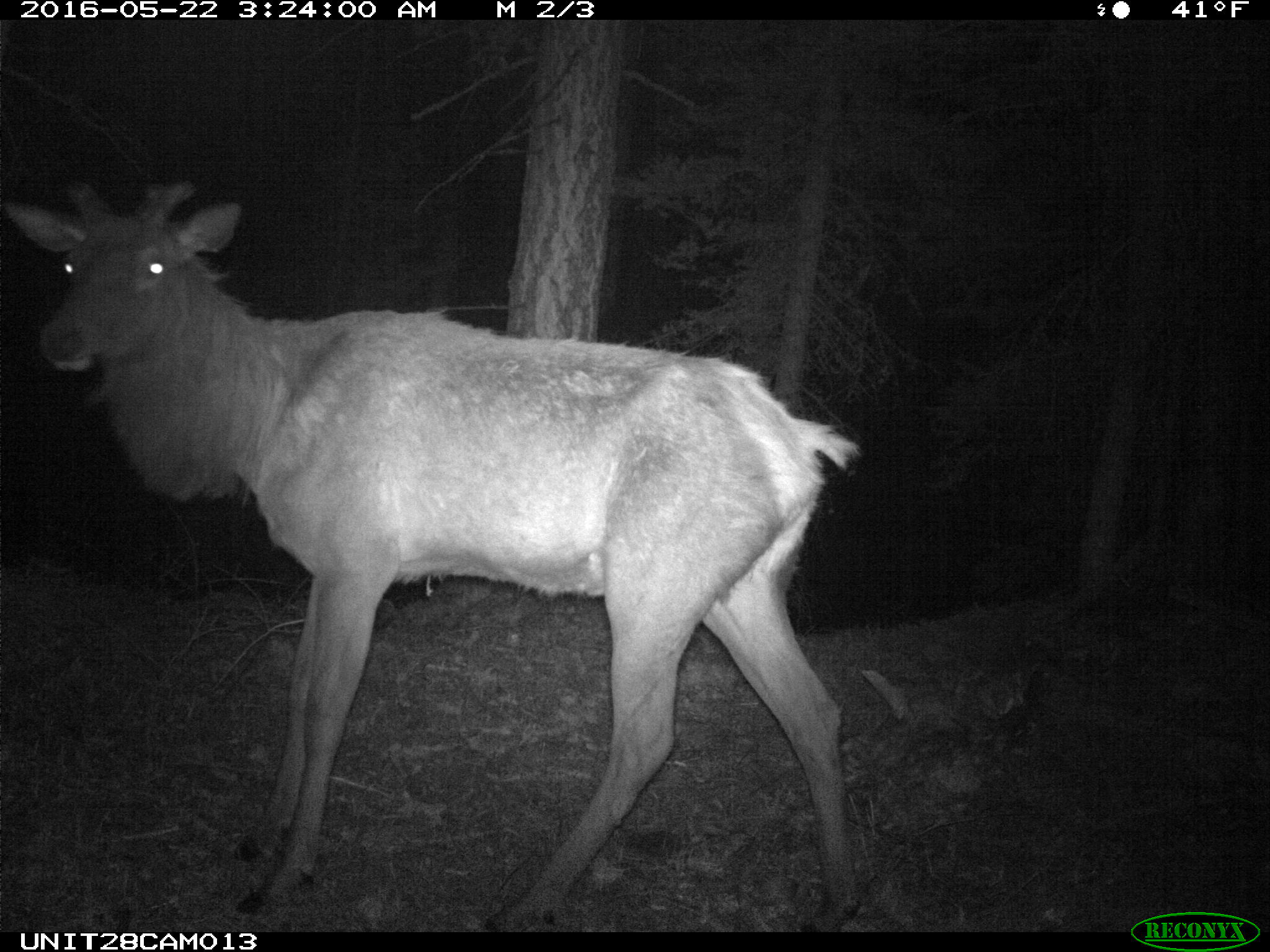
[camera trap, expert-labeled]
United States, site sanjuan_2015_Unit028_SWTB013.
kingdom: Animalia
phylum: Chordata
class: Mammalia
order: Artiodactyla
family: Cervidae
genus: Cervus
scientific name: Cervus elaphus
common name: red deer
Cervus elaphus (red deer).